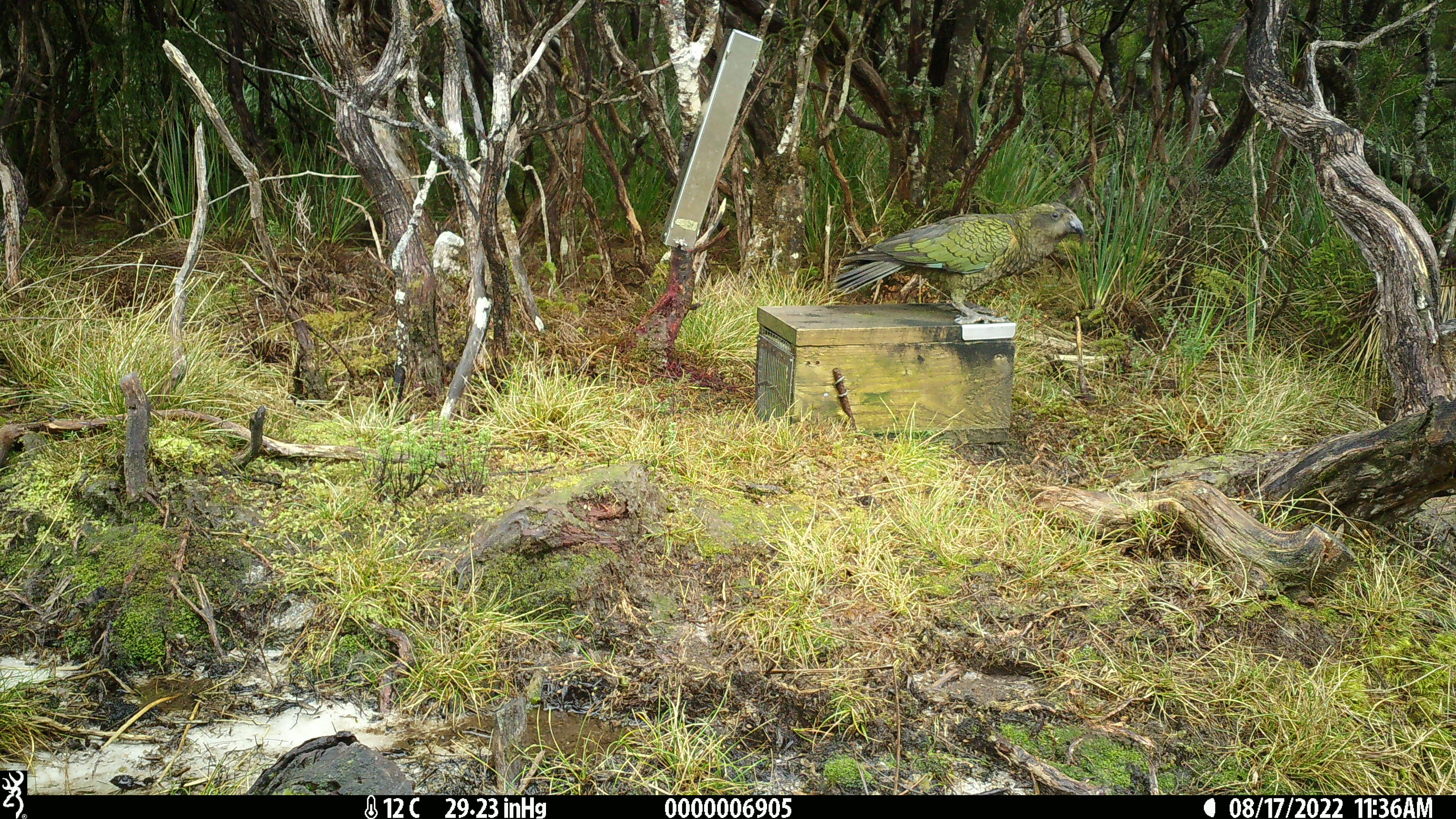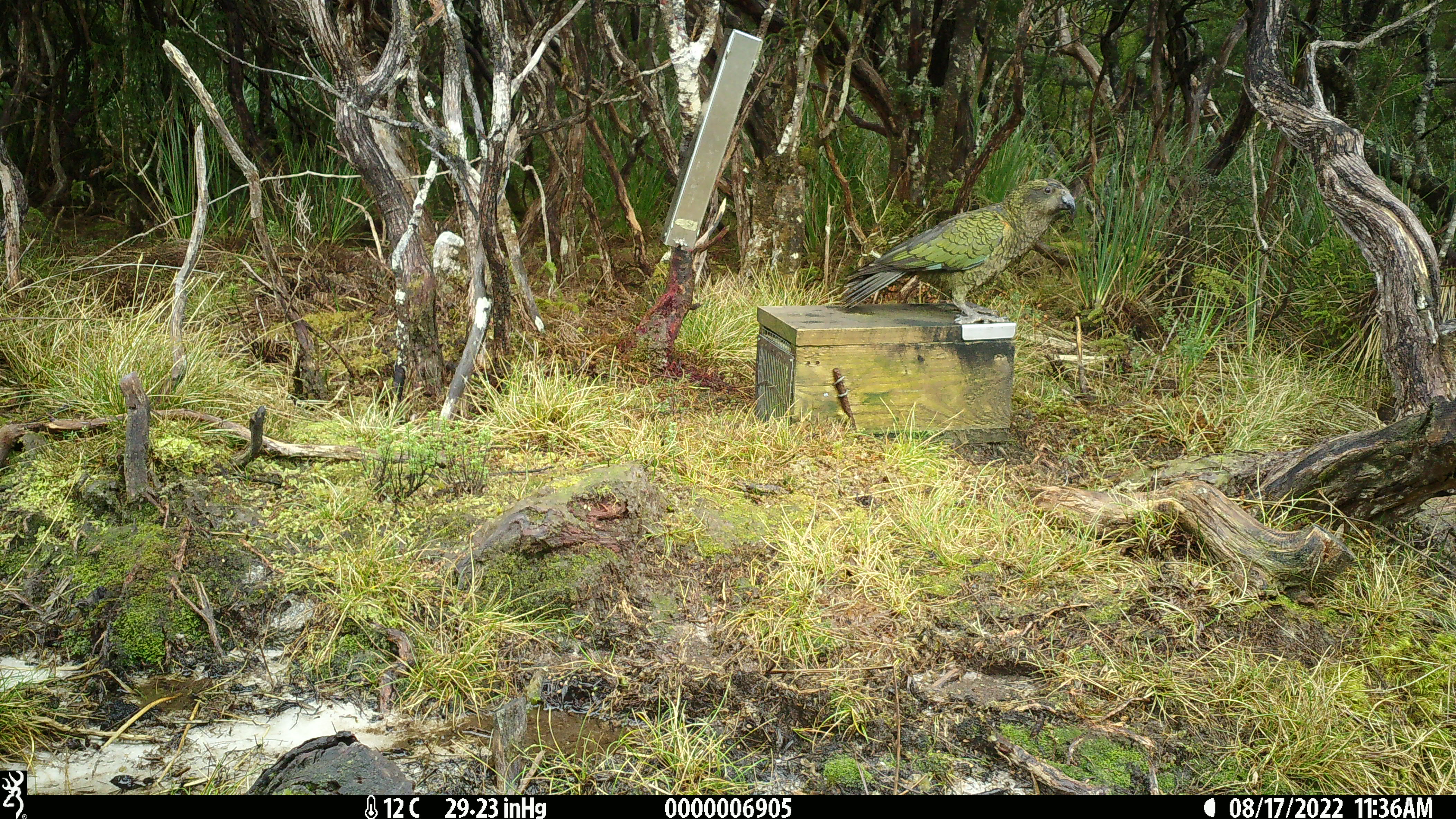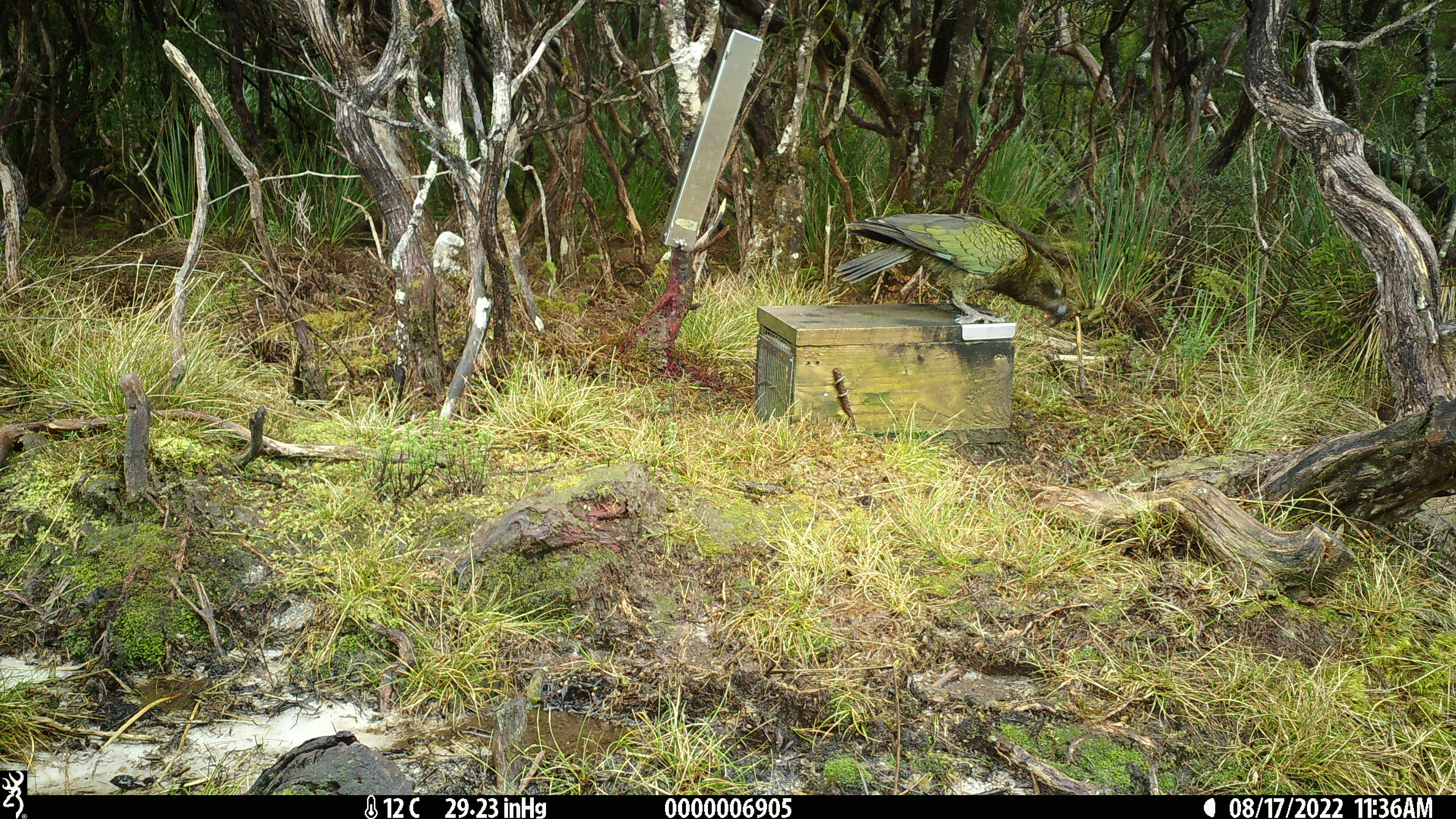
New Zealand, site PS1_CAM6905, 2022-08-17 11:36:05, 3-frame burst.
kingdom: Animalia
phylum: Chordata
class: Aves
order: Psittaciformes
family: Strigopidae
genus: Nestor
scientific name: Nestor notabilis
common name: kea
Kea (Nestor notabilis).